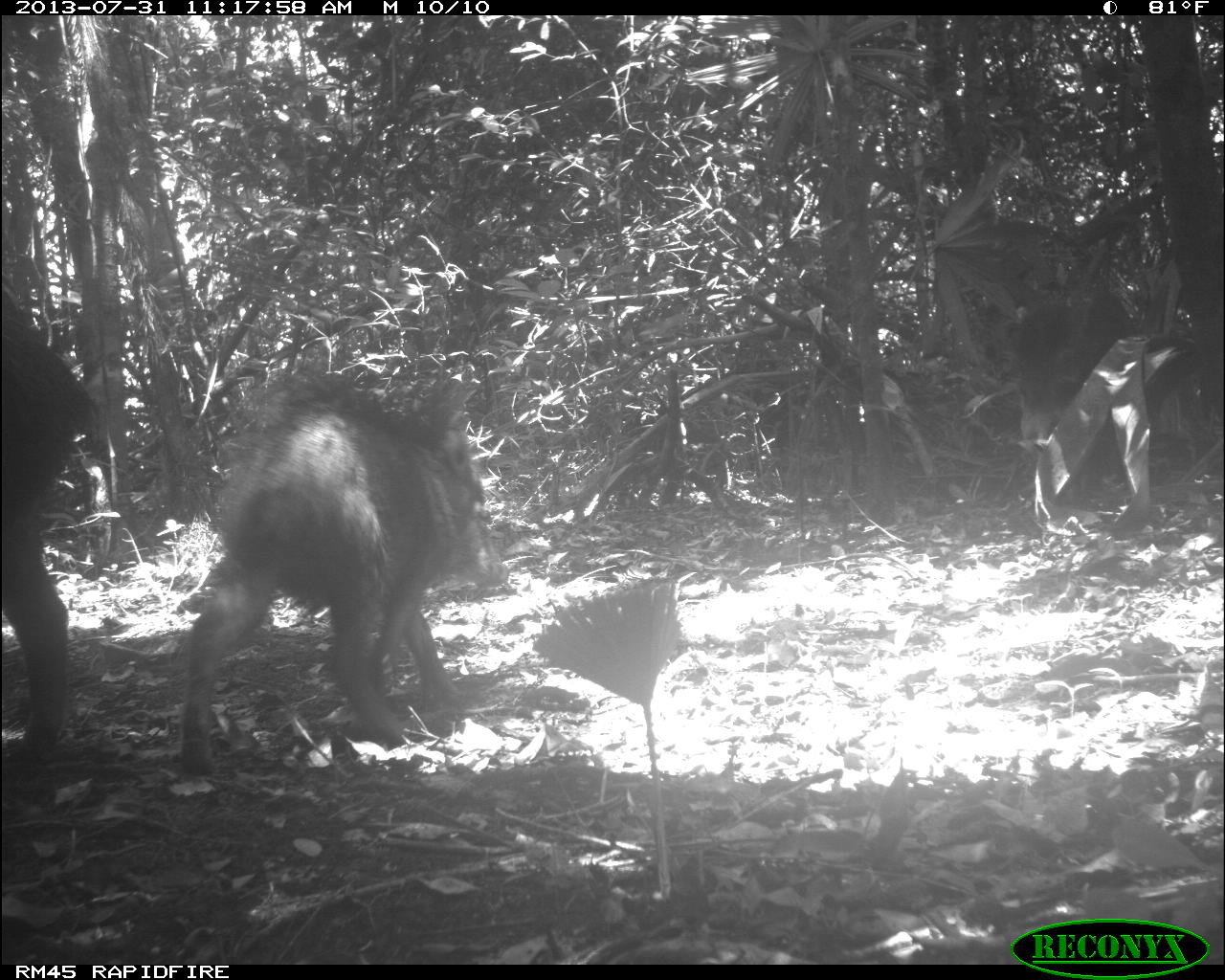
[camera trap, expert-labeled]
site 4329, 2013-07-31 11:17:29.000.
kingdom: Animalia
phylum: Chordata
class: Mammalia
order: Artiodactyla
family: Tayassuidae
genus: Tayassu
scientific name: Tayassu pecari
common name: white-lipped peccary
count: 5